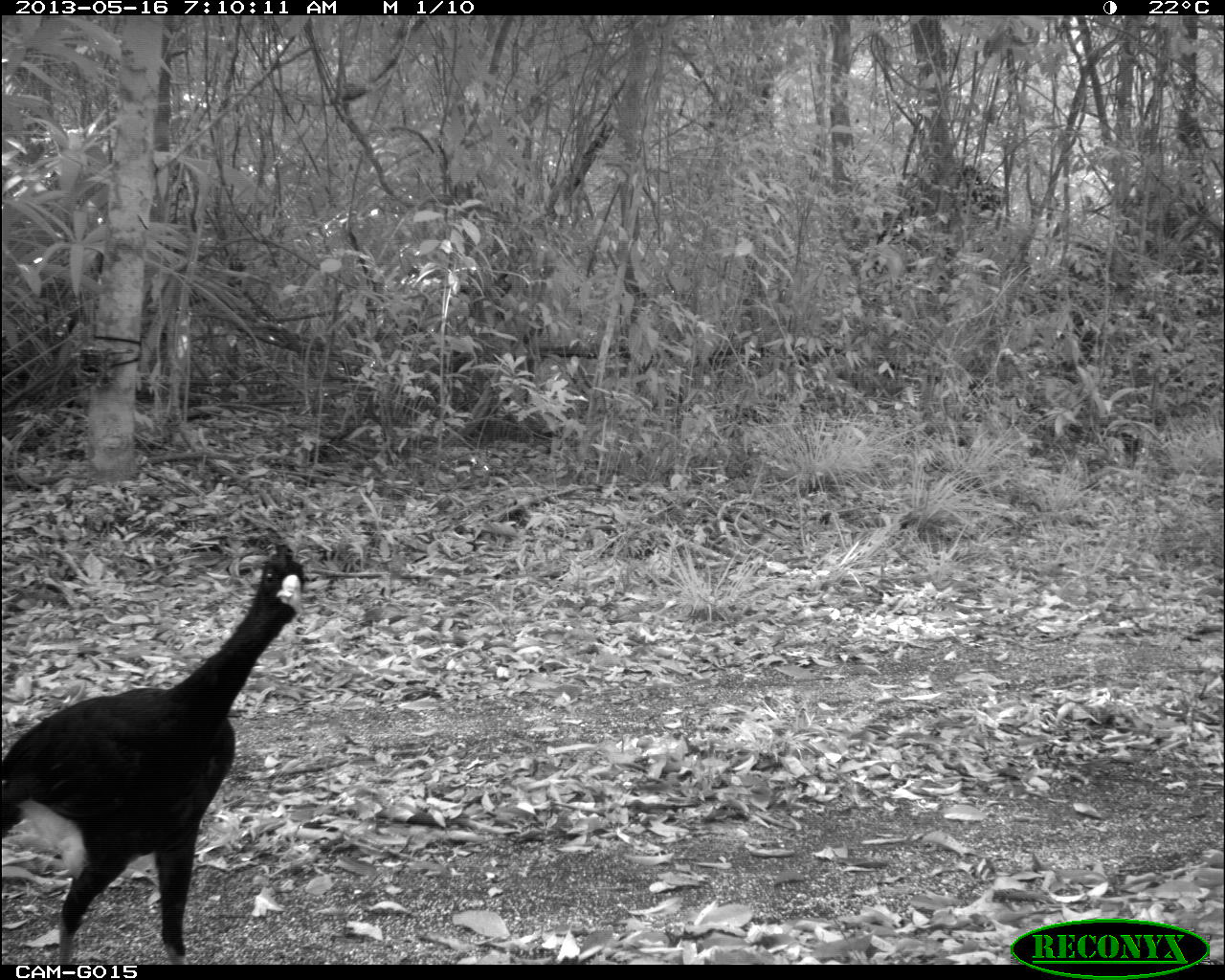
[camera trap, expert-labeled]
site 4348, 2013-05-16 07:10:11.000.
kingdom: Animalia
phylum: Chordata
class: Aves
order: Galliformes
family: Cracidae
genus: Crax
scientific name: Crax rubra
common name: great curassow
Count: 2.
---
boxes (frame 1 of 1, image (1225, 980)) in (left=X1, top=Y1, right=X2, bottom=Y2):
crax rubra: (left=0, top=523, right=309, bottom=956)